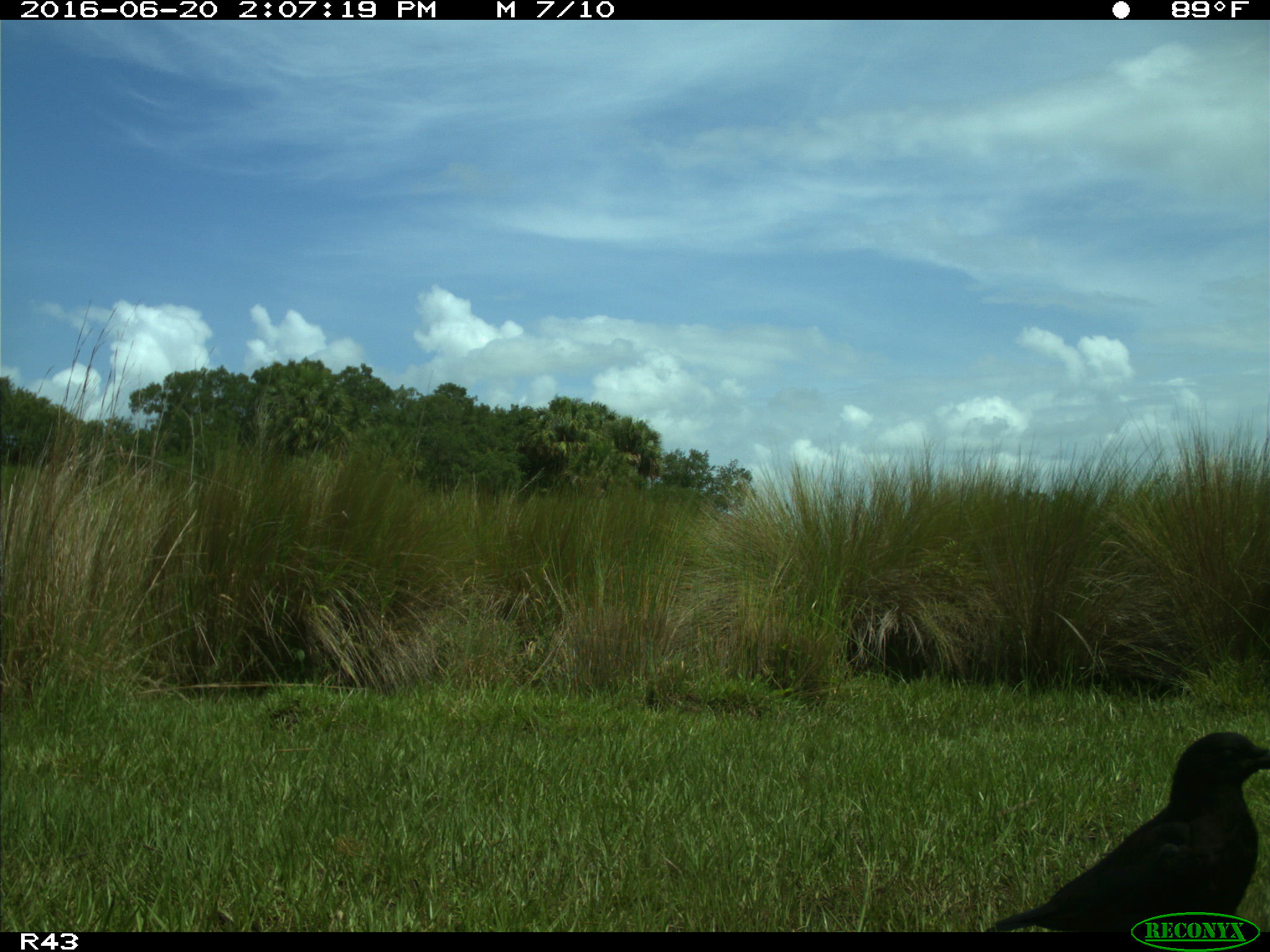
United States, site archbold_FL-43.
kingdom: Animalia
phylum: Chordata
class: Aves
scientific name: Aves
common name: birds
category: unidentified bird